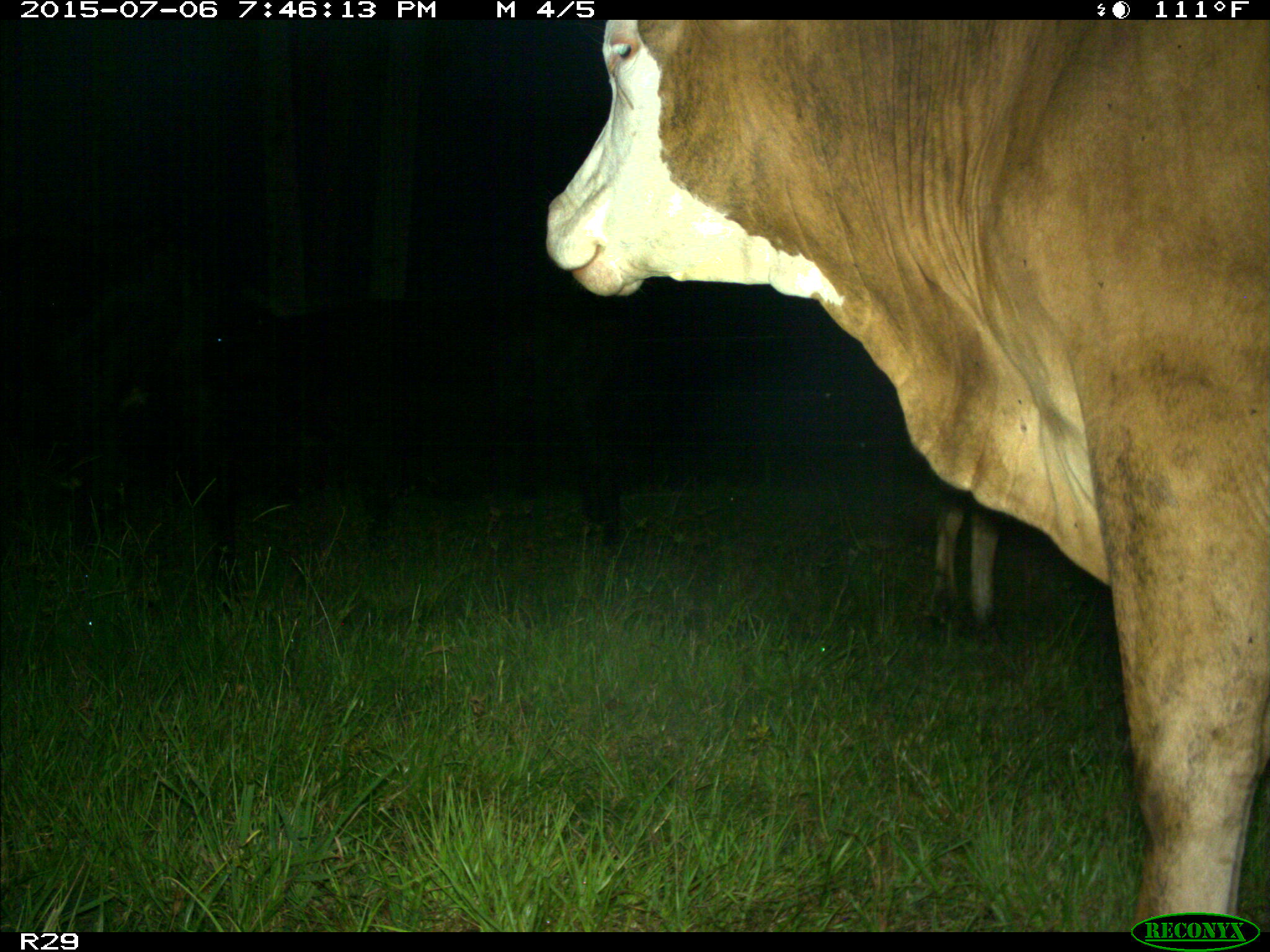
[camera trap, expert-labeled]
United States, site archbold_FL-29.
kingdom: Animalia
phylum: Chordata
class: Mammalia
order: Artiodactyla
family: Bovidae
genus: Bos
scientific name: Bos taurus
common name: domestic cow